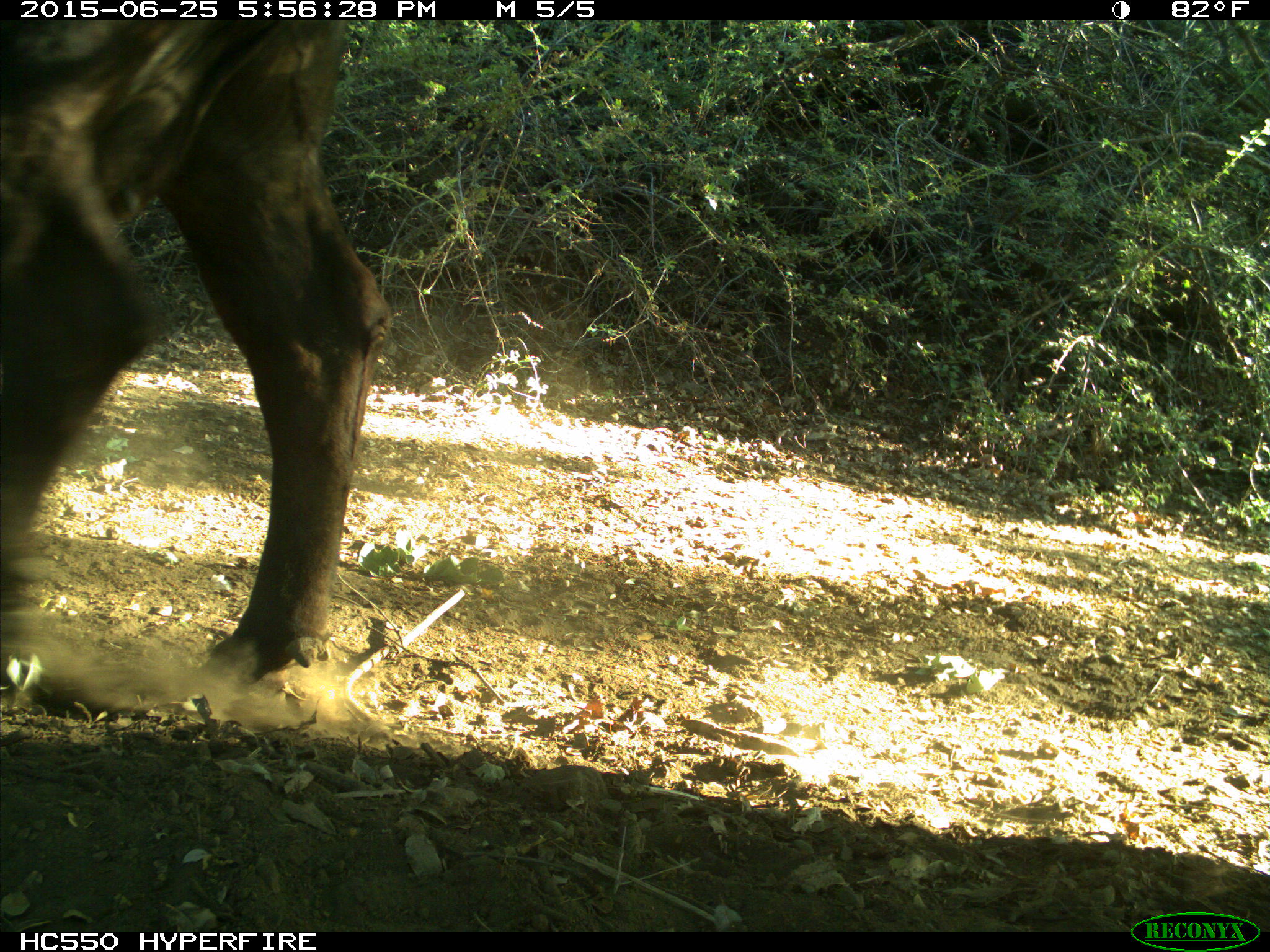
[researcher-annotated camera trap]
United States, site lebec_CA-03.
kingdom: Animalia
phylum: Chordata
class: Mammalia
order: Artiodactyla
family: Bovidae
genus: Bos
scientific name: Bos taurus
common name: domestic cow